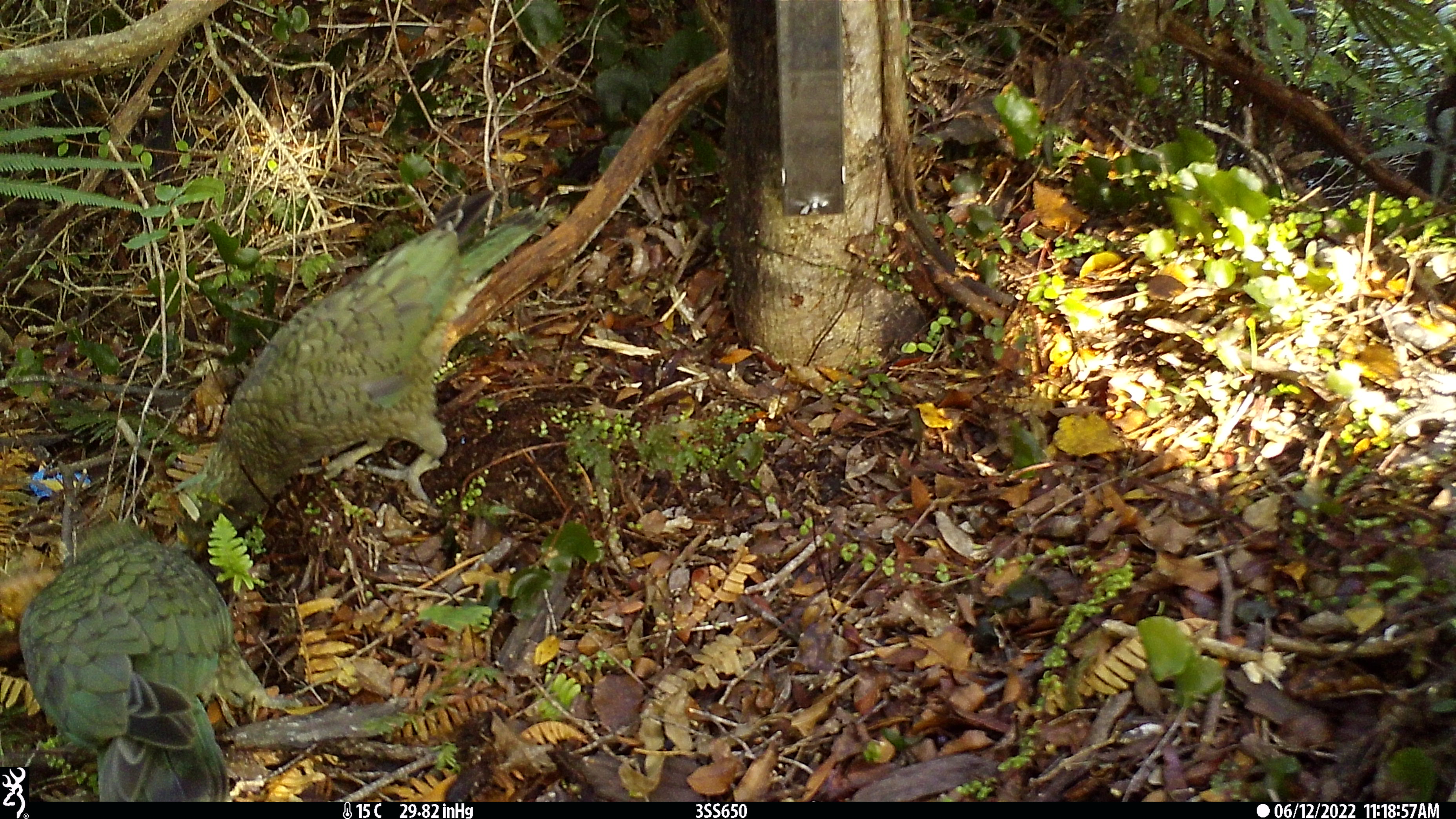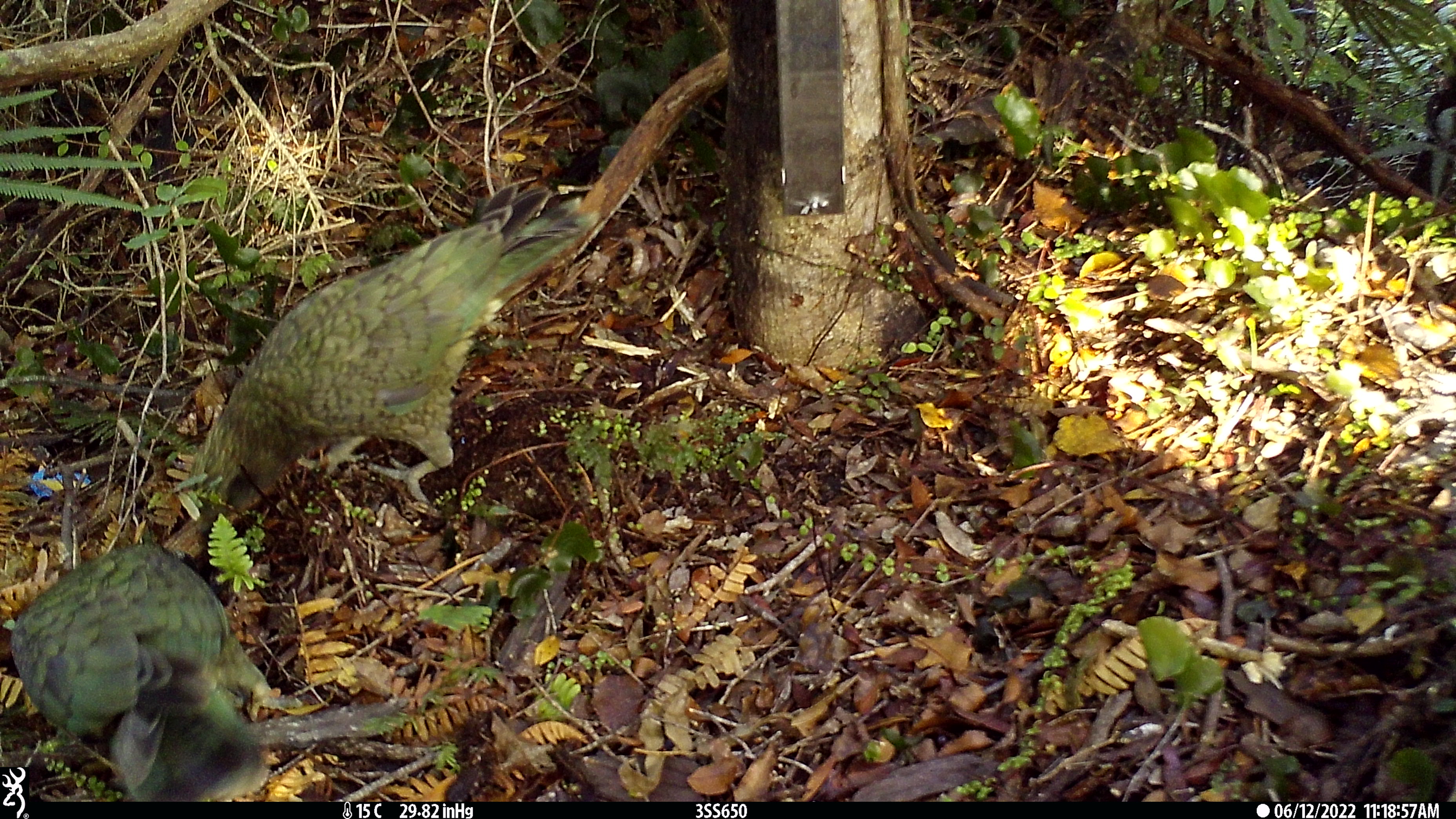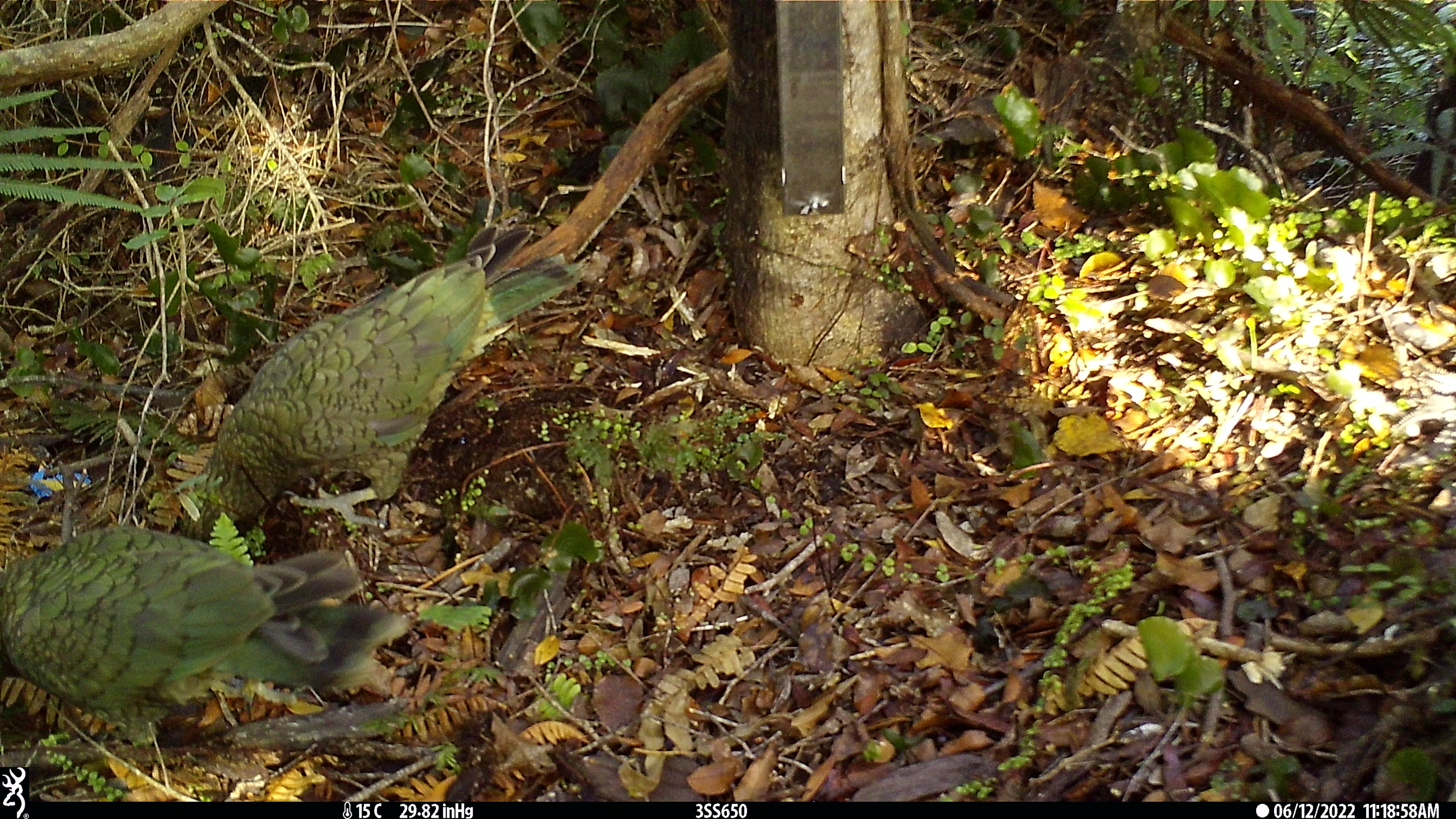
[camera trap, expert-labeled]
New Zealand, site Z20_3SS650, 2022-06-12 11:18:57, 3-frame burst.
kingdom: Animalia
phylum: Chordata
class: Aves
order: Psittaciformes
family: Strigopidae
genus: Nestor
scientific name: Nestor notabilis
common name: kea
Kea (Nestor notabilis).